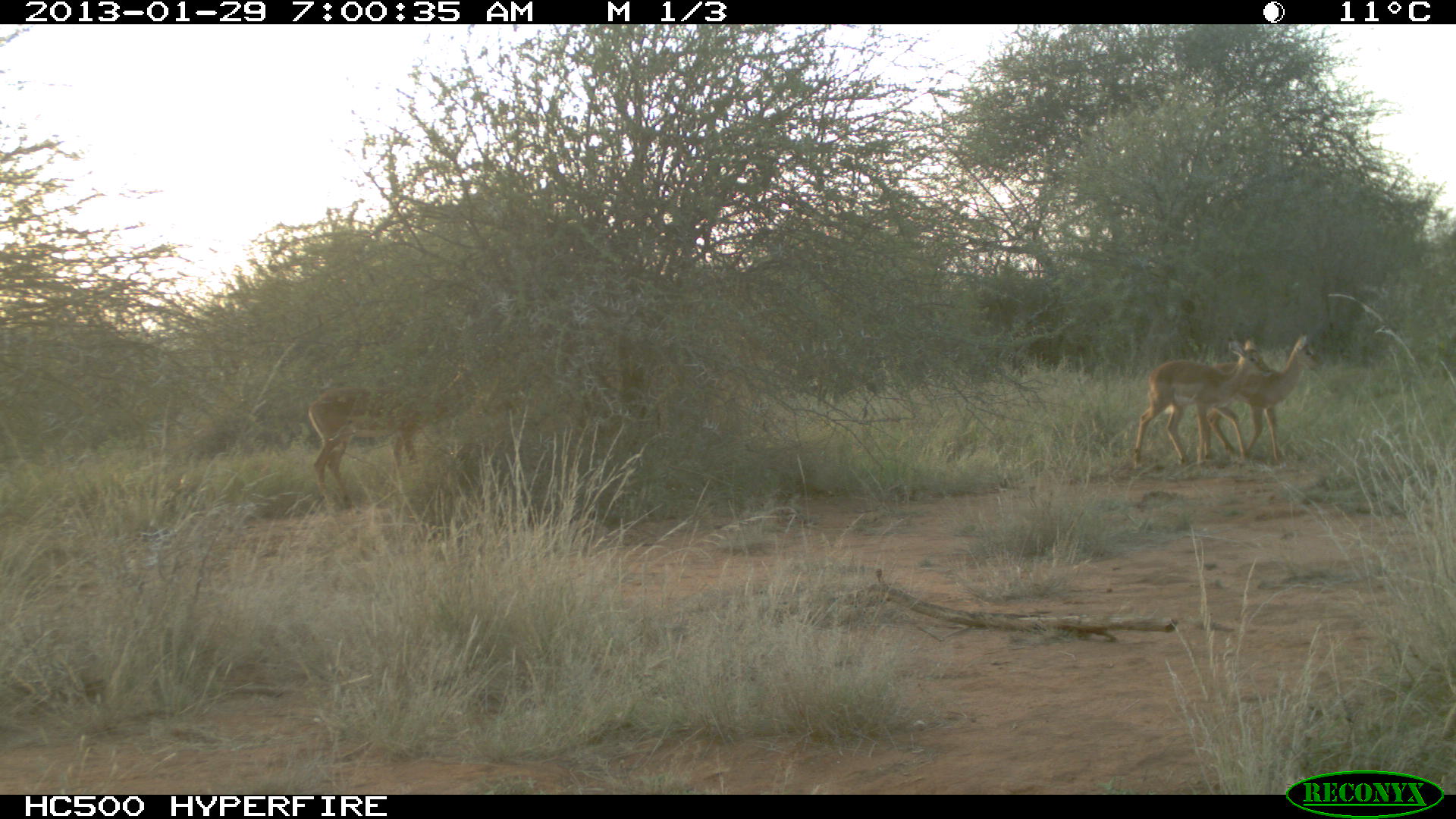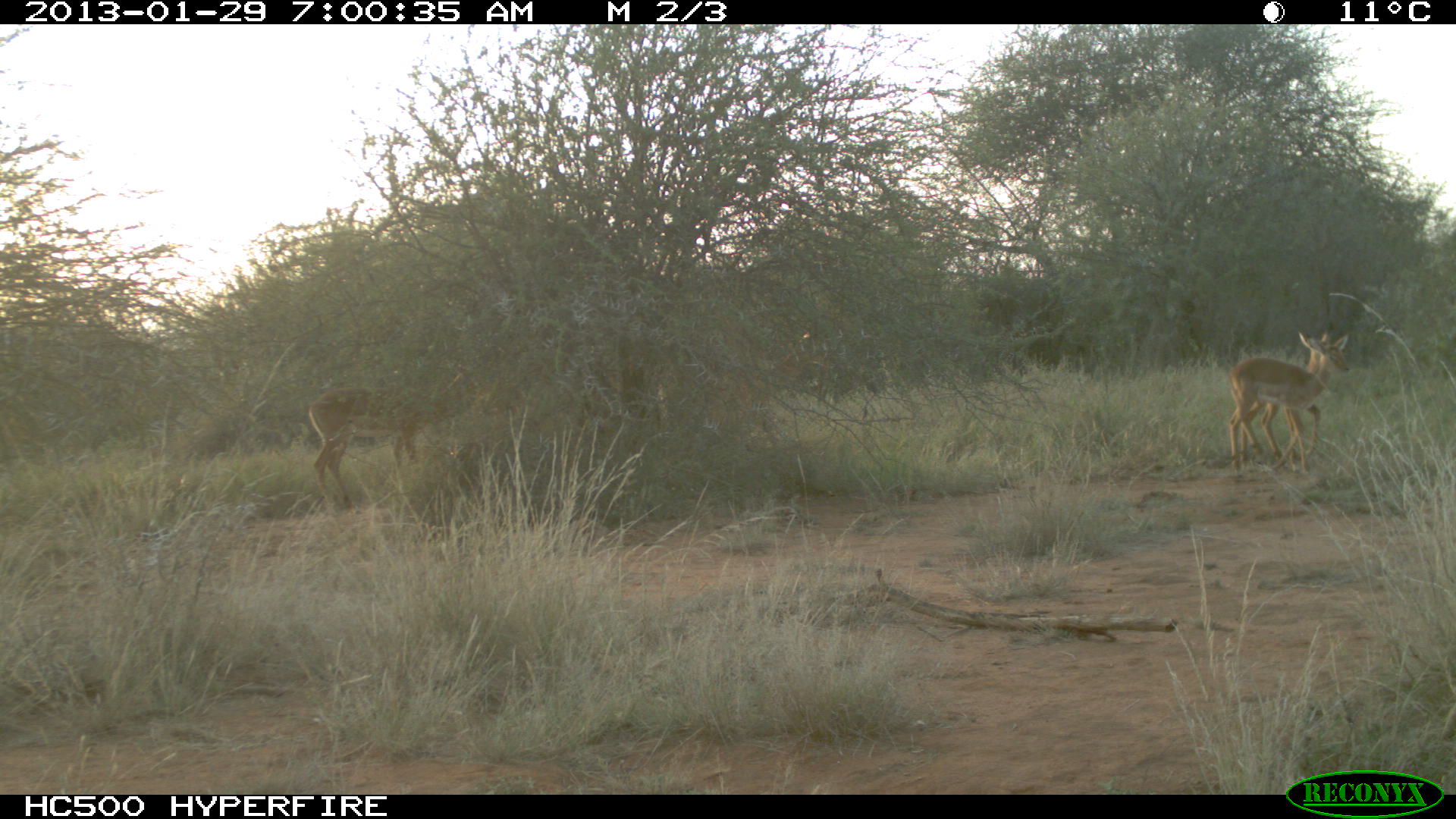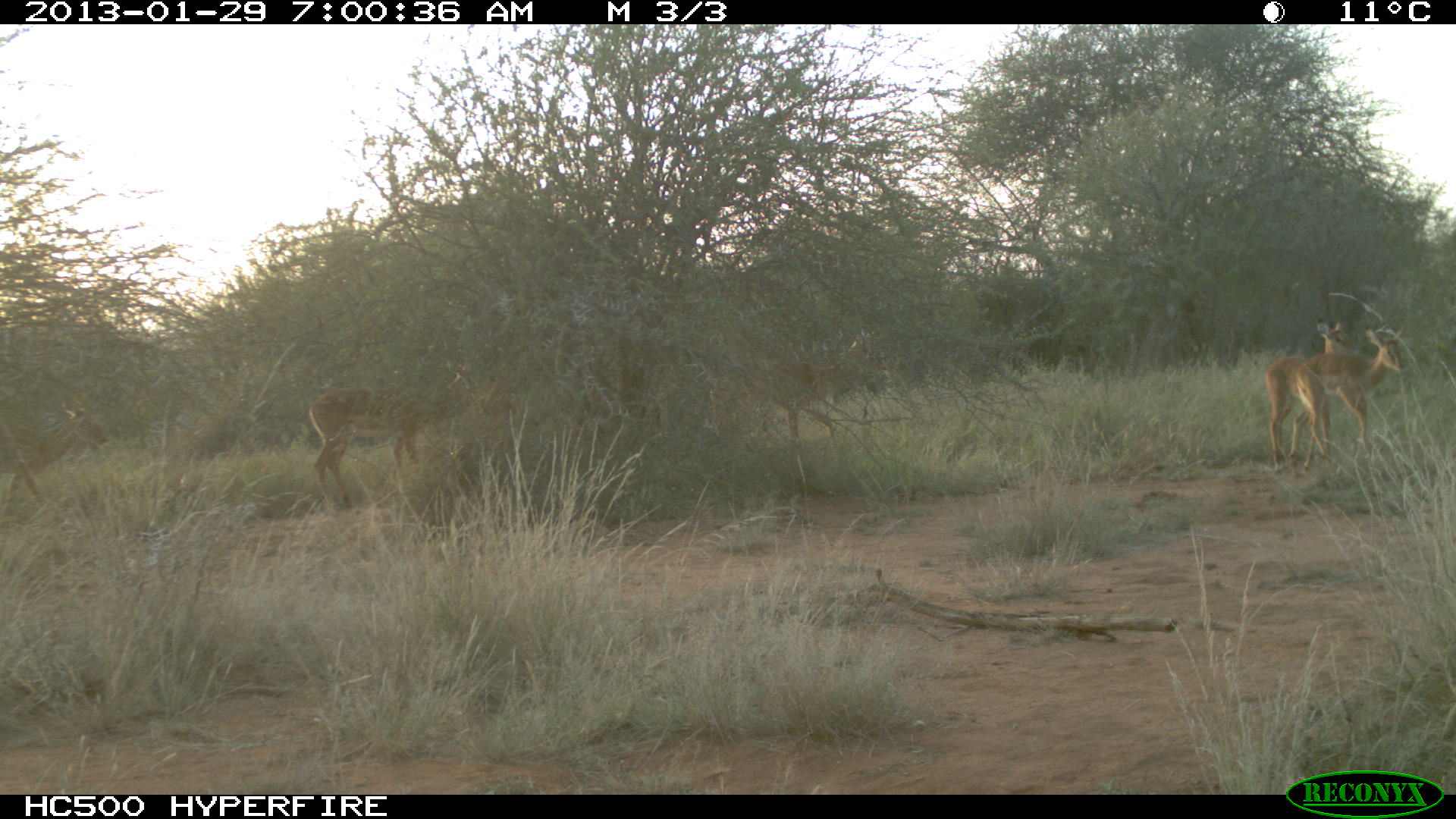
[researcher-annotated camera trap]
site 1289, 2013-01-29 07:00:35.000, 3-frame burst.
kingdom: Animalia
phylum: Chordata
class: Mammalia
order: Artiodactyla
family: Bovidae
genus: Aepyceros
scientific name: Aepyceros melampus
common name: impala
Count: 3.